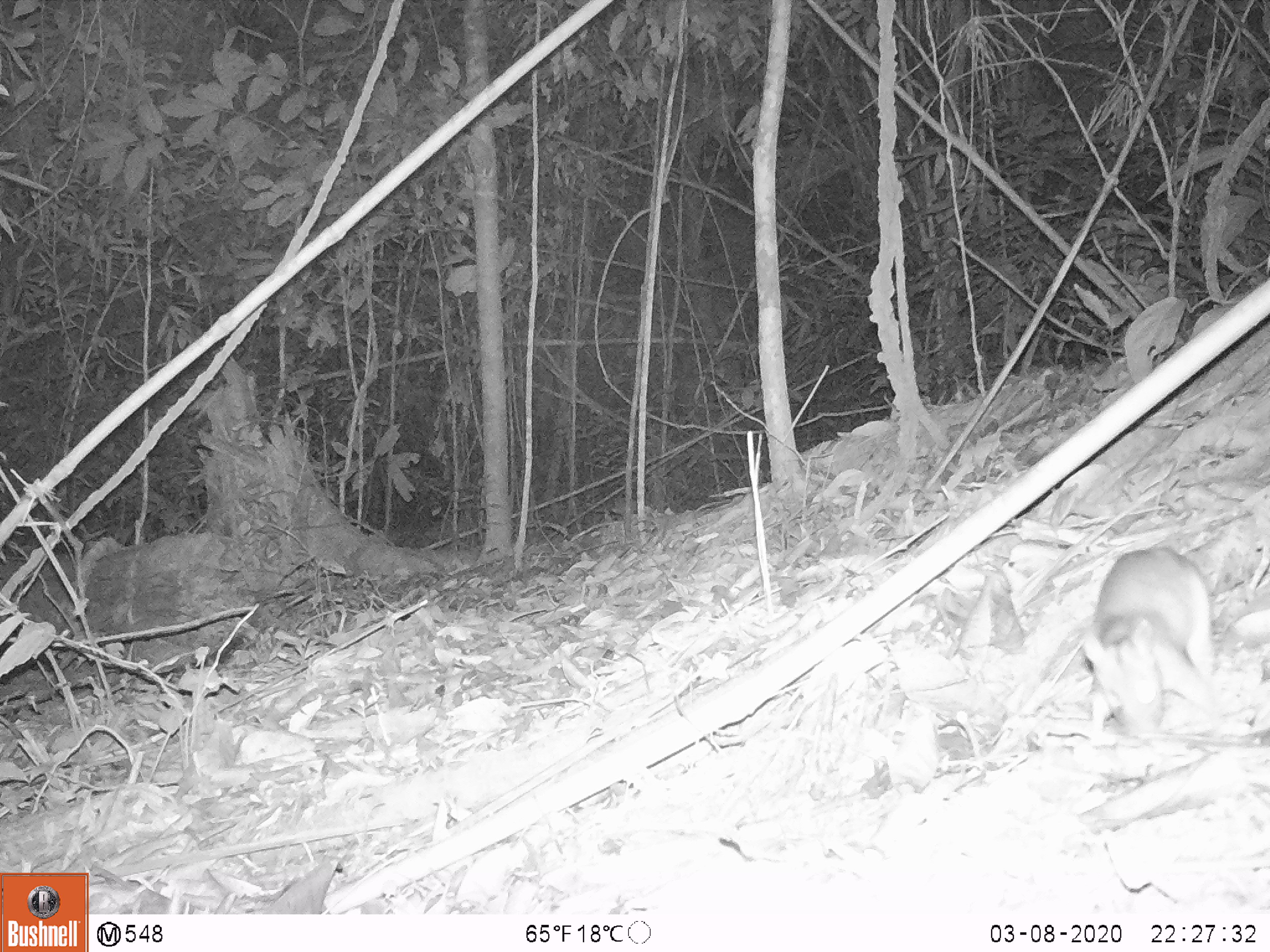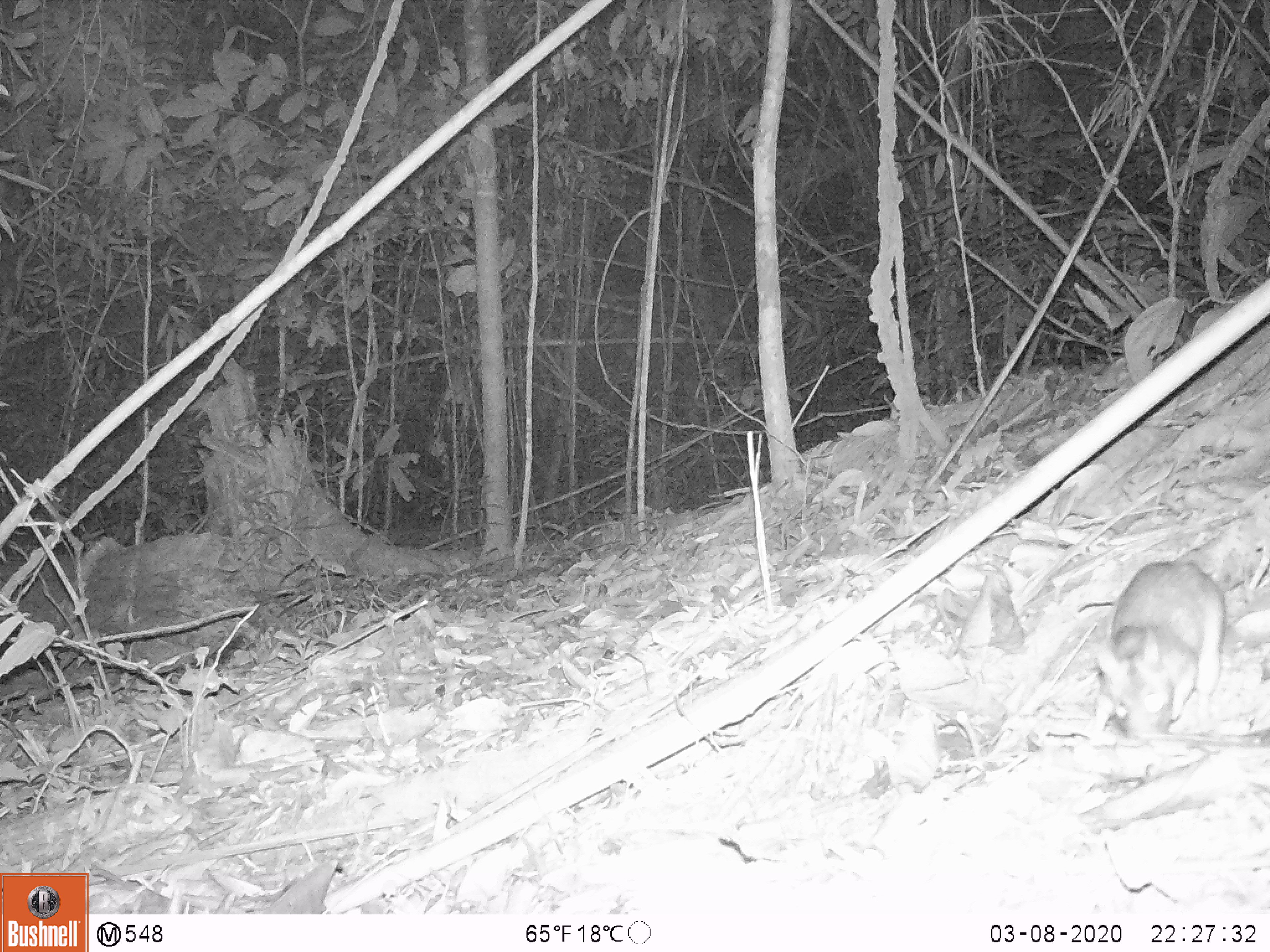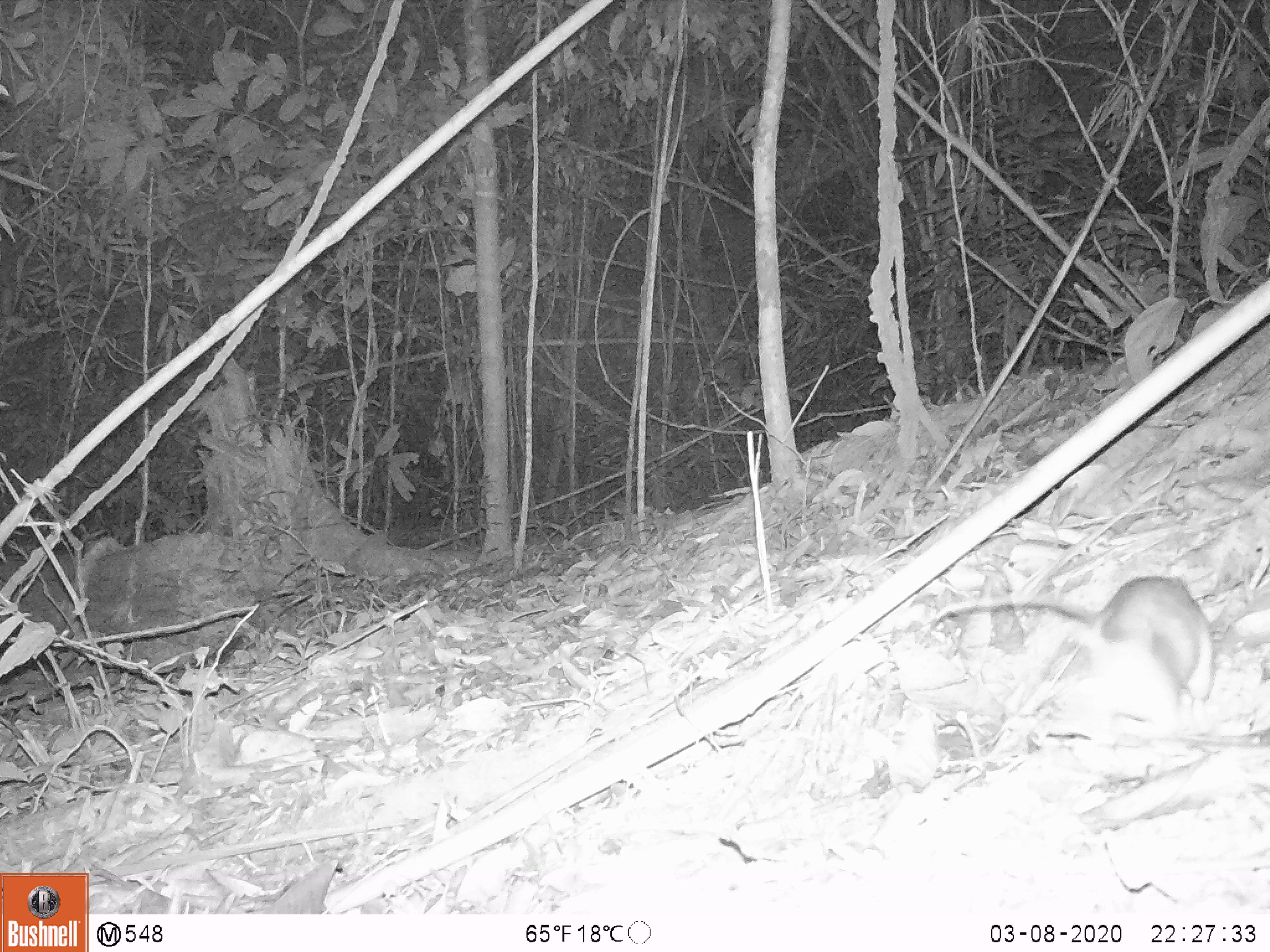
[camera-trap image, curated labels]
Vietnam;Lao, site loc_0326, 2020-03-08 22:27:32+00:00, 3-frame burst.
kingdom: Animalia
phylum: Chordata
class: Mammalia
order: Rodentia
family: Muridae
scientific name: Muridae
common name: old-world mice and rats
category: unidentified murid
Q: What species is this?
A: Unidentified murid (old-world mice and rats) (Muridae).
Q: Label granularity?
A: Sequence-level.